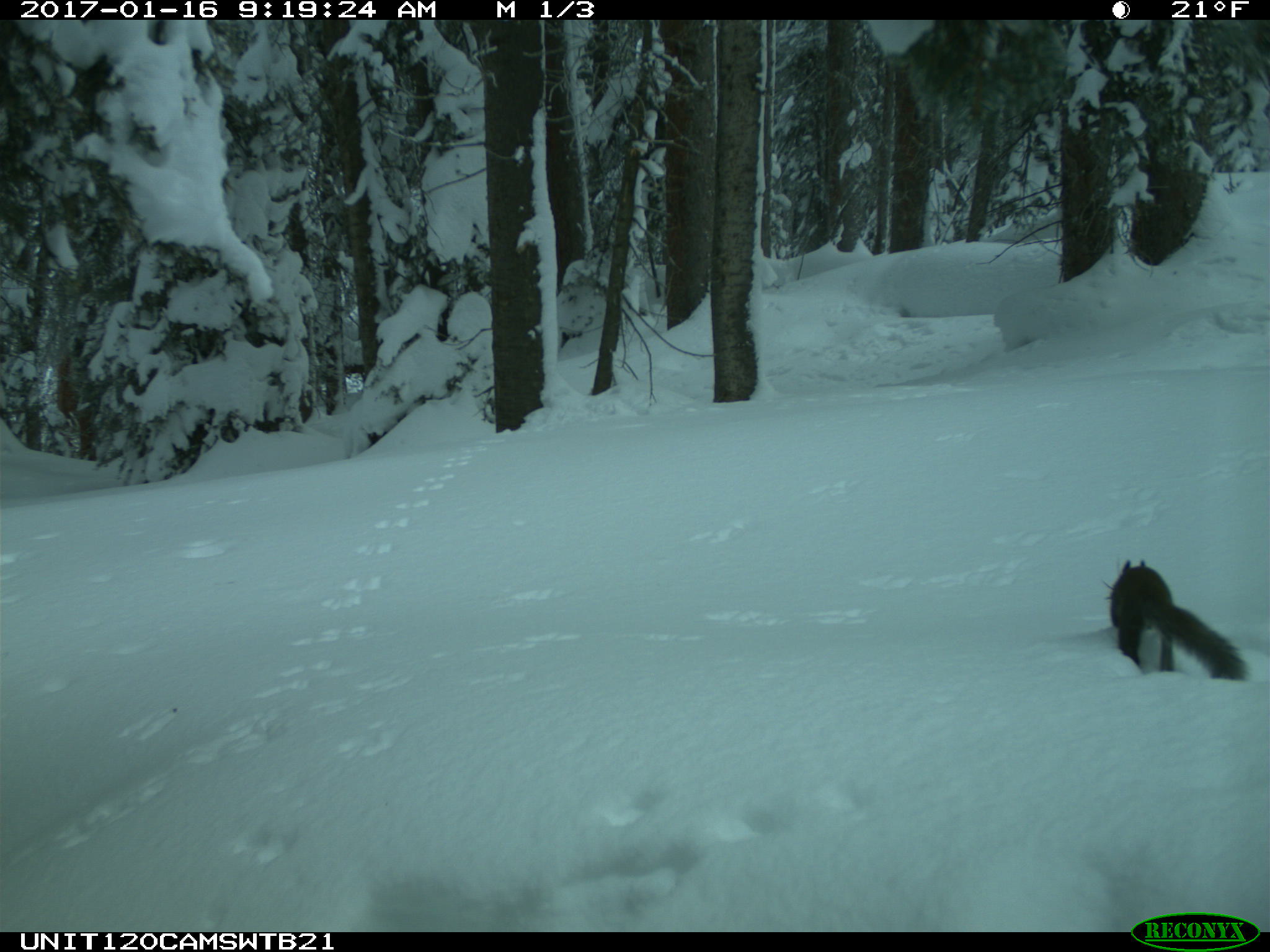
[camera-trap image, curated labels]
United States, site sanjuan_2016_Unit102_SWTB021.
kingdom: Animalia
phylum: Chordata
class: Mammalia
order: Rodentia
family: Sciuridae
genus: Tamiasciurus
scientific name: Tamiasciurus hudsonicus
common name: american red squirrel